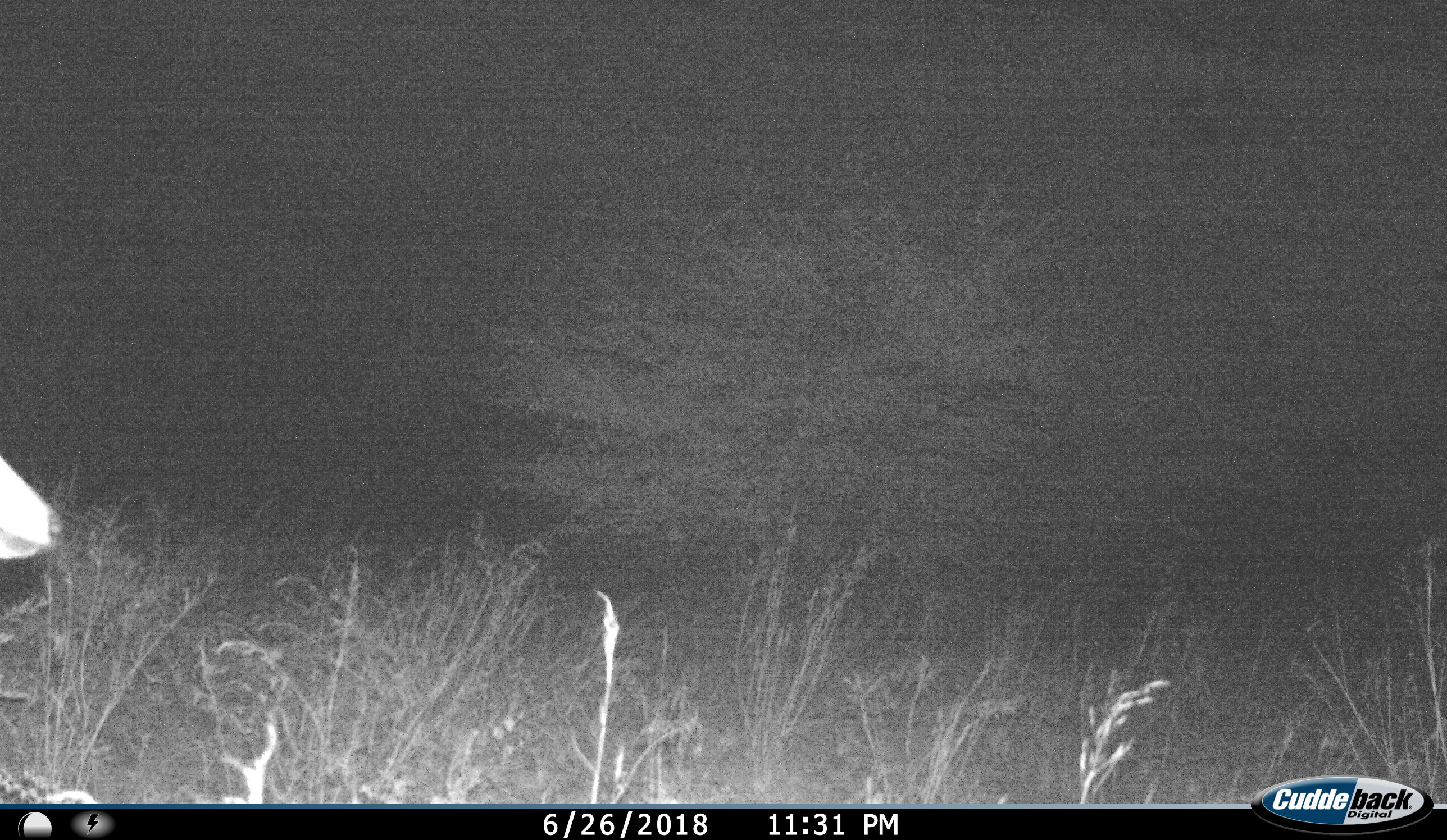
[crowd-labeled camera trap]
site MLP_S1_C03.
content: unidentified animal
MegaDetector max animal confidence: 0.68